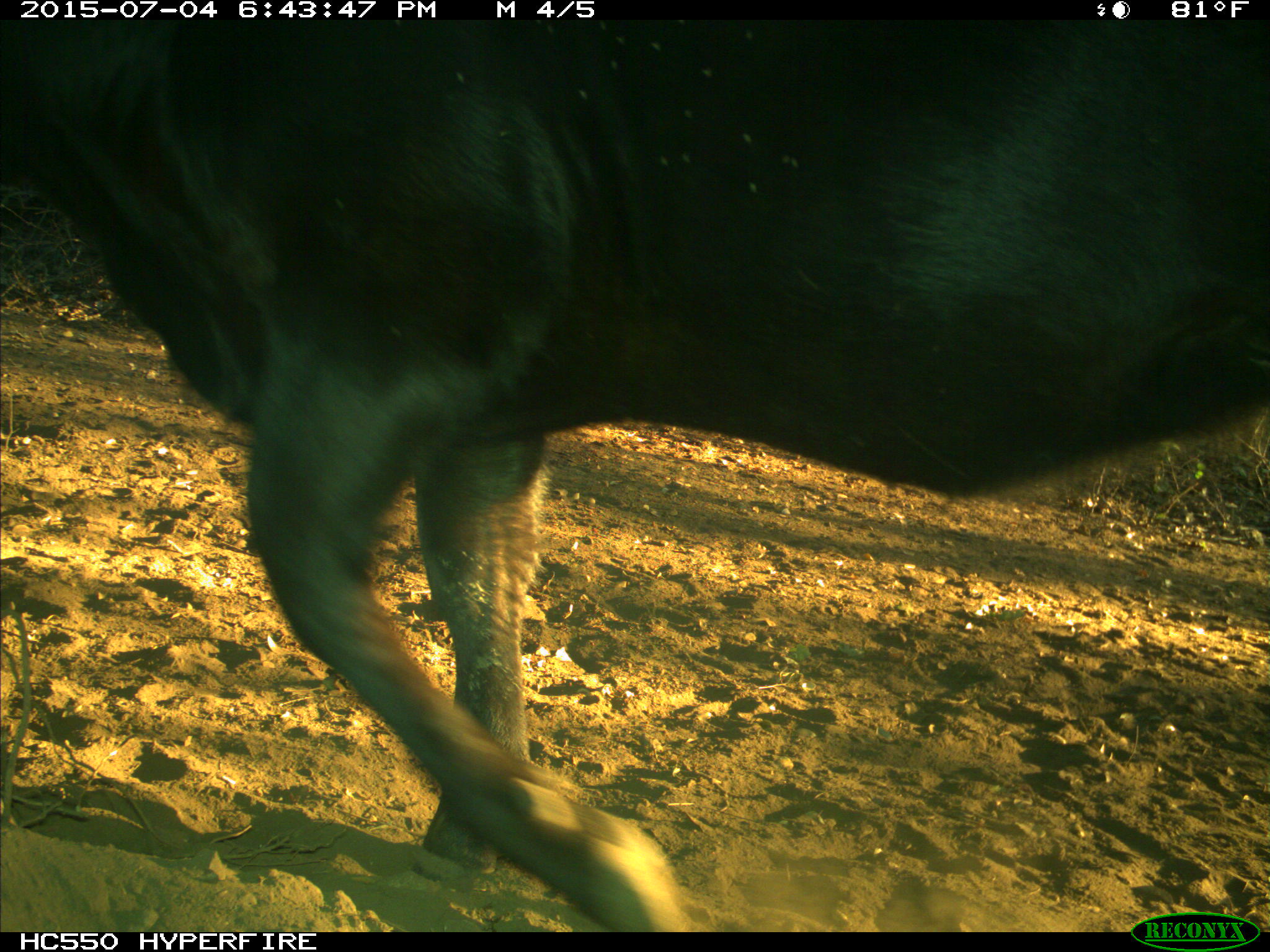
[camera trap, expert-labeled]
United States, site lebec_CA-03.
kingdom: Animalia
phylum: Chordata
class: Mammalia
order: Artiodactyla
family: Bovidae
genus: Bos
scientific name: Bos taurus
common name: domestic cow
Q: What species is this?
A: Bos taurus (domestic cow).